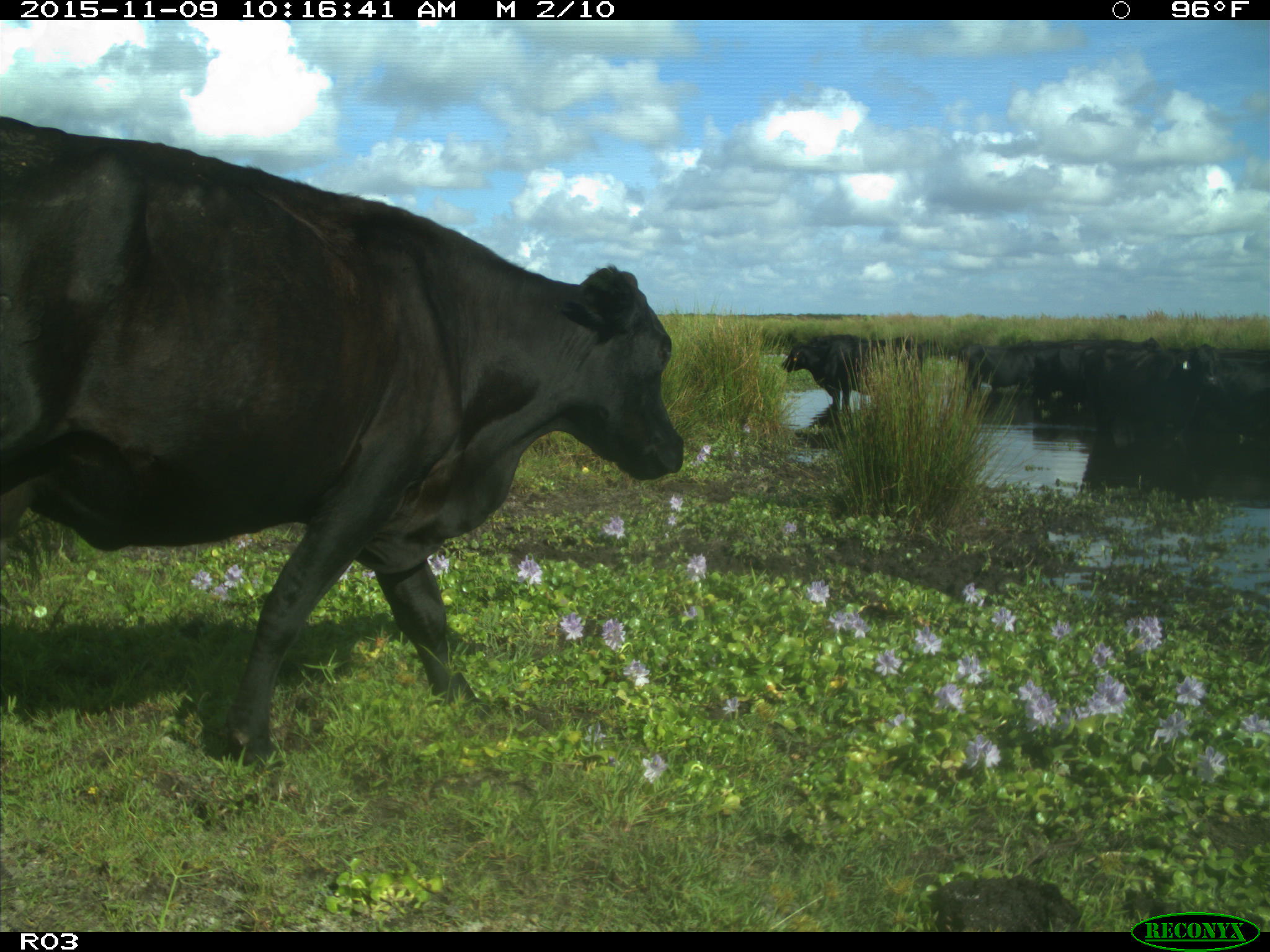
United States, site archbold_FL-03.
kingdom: Animalia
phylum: Chordata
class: Mammalia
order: Artiodactyla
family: Bovidae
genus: Bos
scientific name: Bos taurus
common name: domestic cow